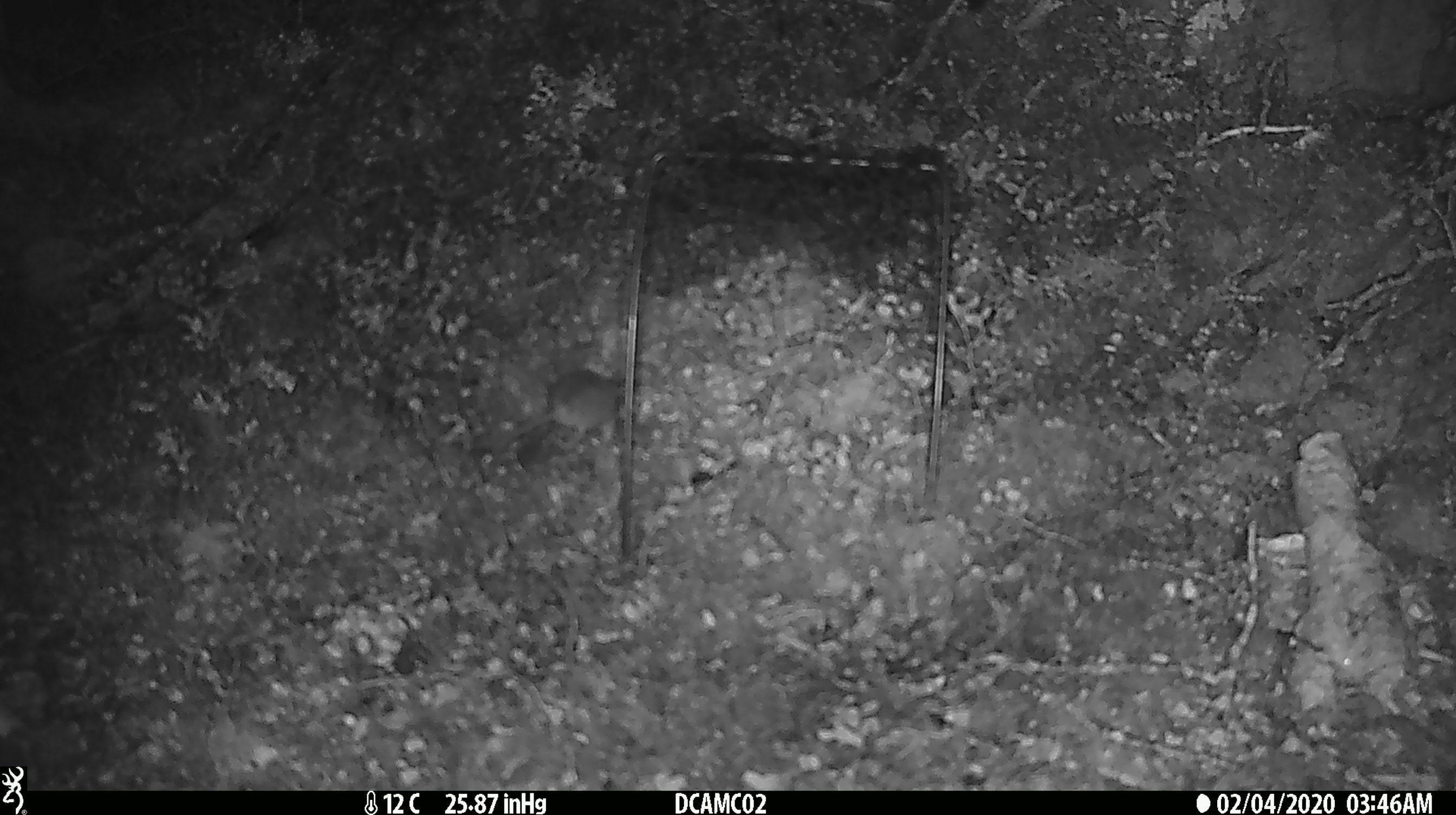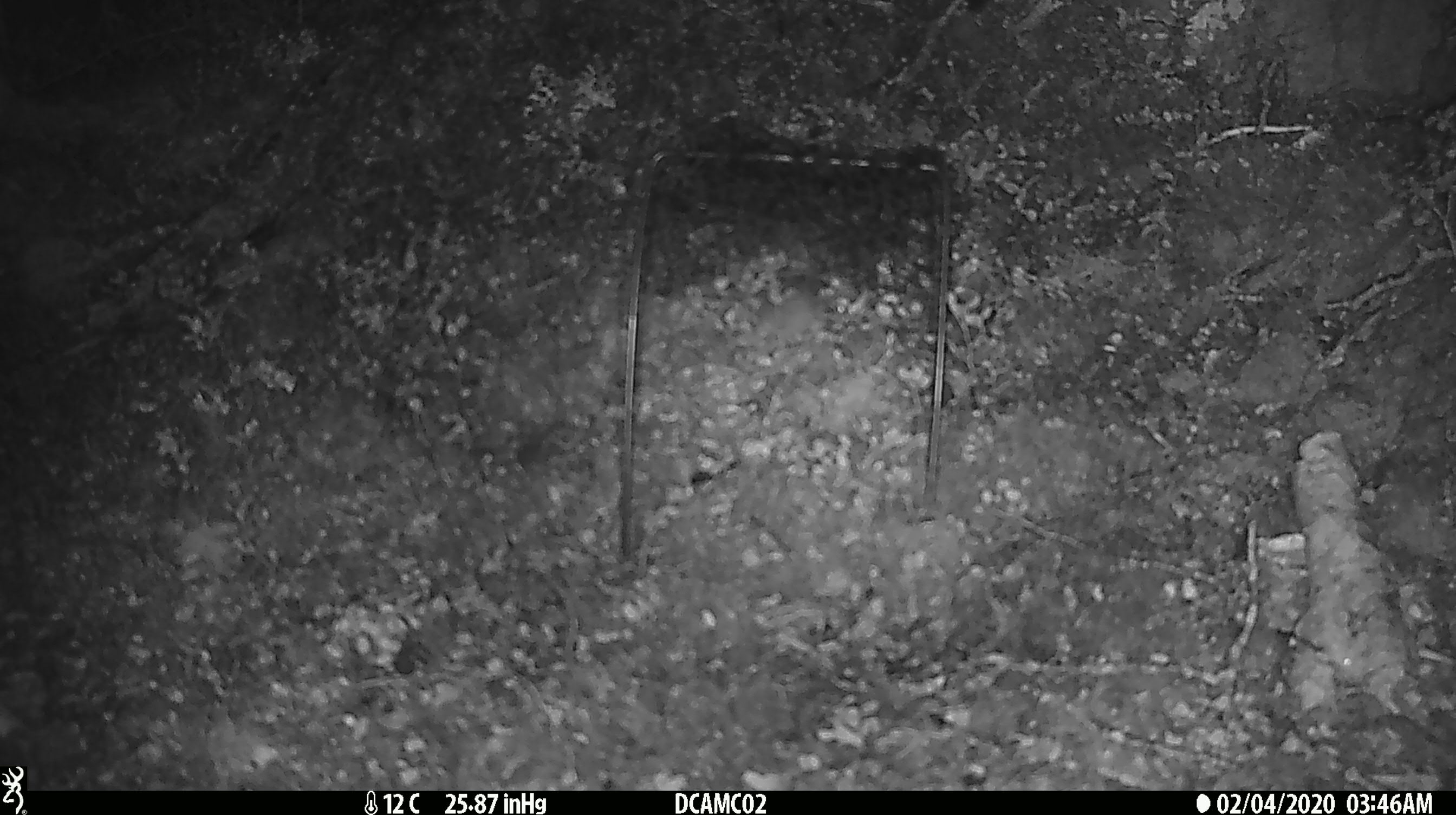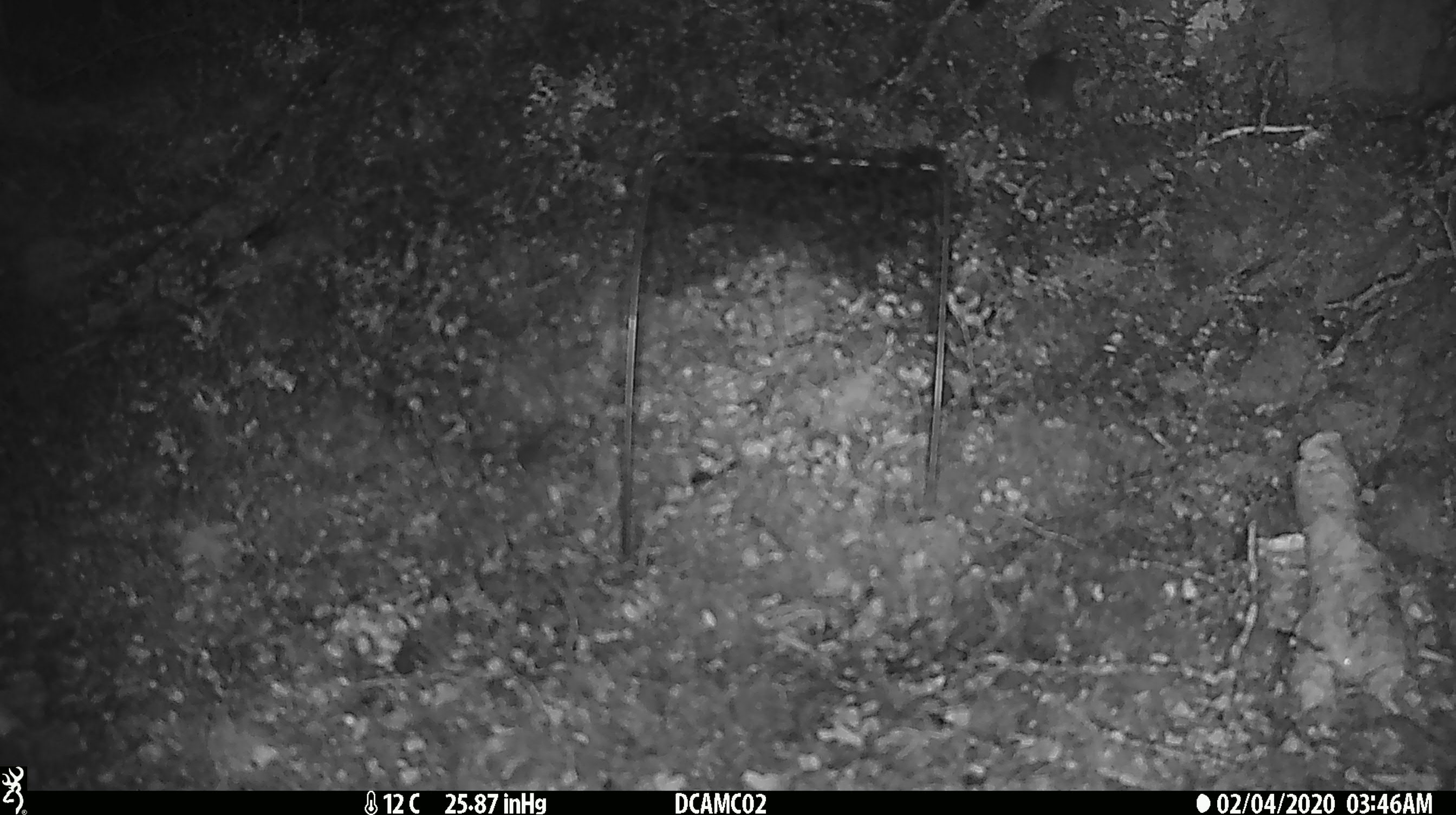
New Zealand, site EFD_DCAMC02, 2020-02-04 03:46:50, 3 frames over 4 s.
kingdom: Animalia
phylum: Chordata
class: Mammalia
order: Rodentia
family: Muridae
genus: Mus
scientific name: Mus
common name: mouse